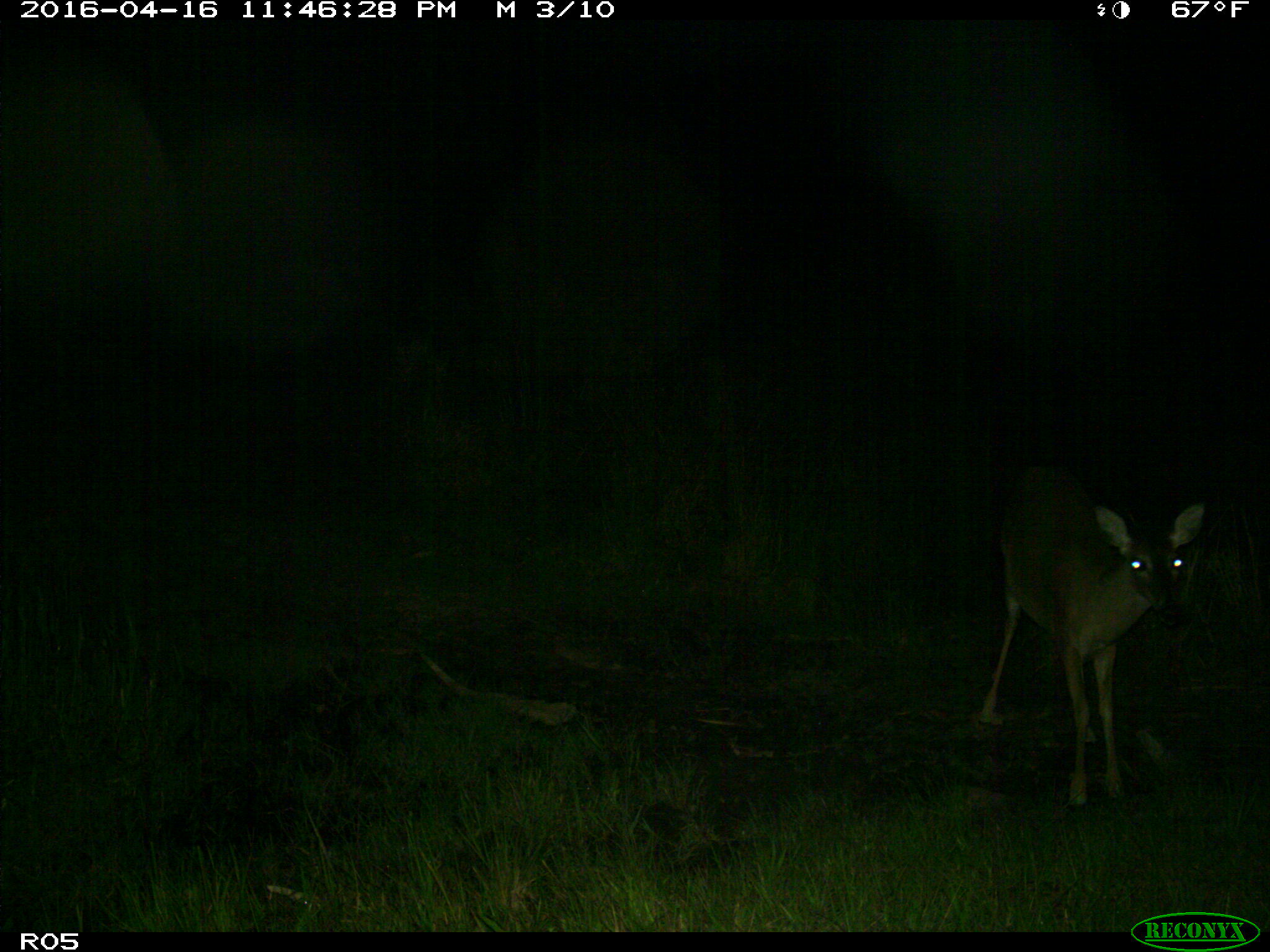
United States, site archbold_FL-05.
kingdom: Animalia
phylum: Chordata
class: Mammalia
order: Artiodactyla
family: Cervidae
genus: Odocoileus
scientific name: Odocoileus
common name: deer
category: unidentified deer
Unidentified deer (deer) (Odocoileus).